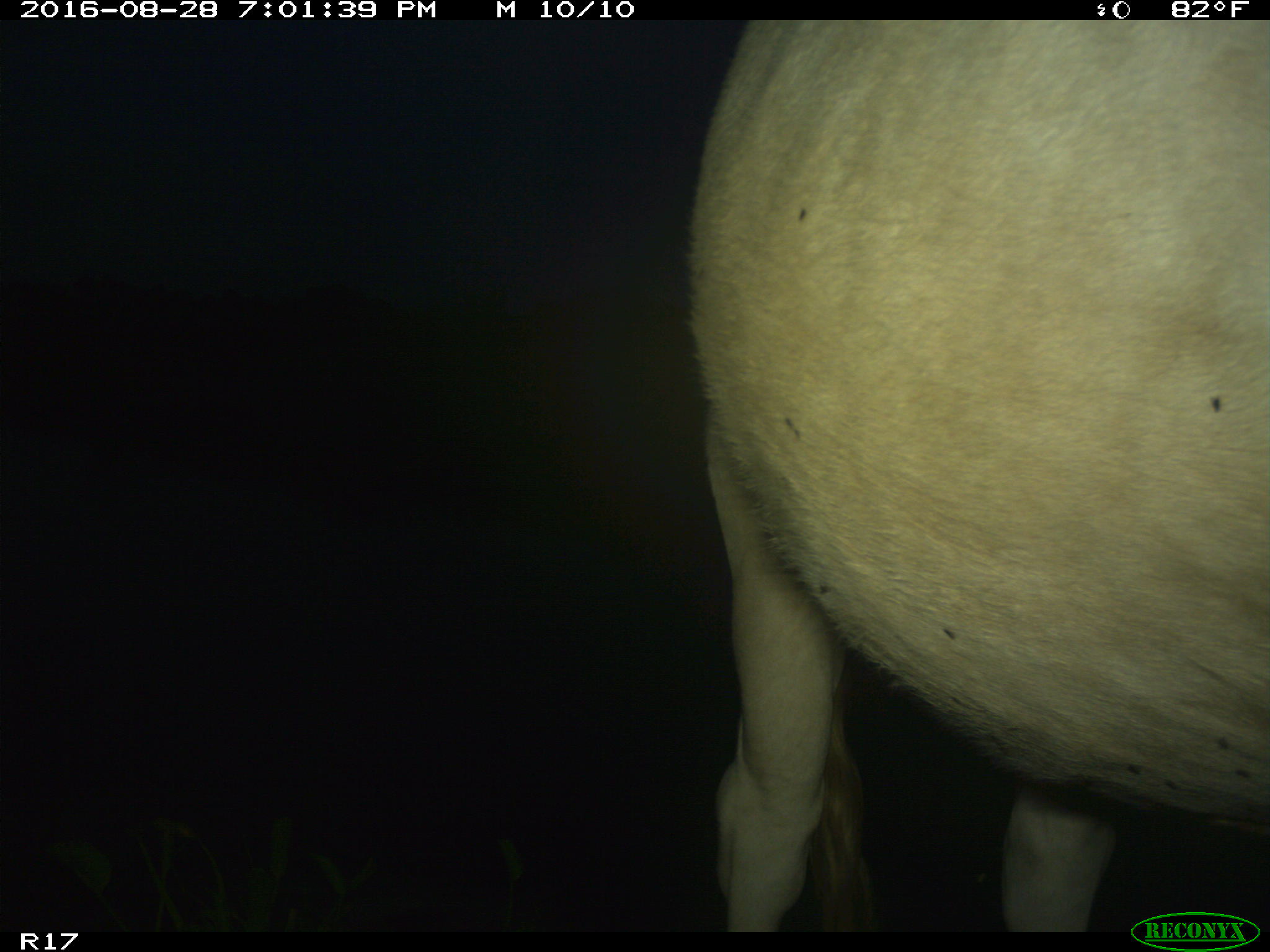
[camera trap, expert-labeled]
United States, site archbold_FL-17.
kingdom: Animalia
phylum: Chordata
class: Mammalia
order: Artiodactyla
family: Bovidae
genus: Bos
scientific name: Bos taurus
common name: domestic cow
Bos taurus (domestic cow).